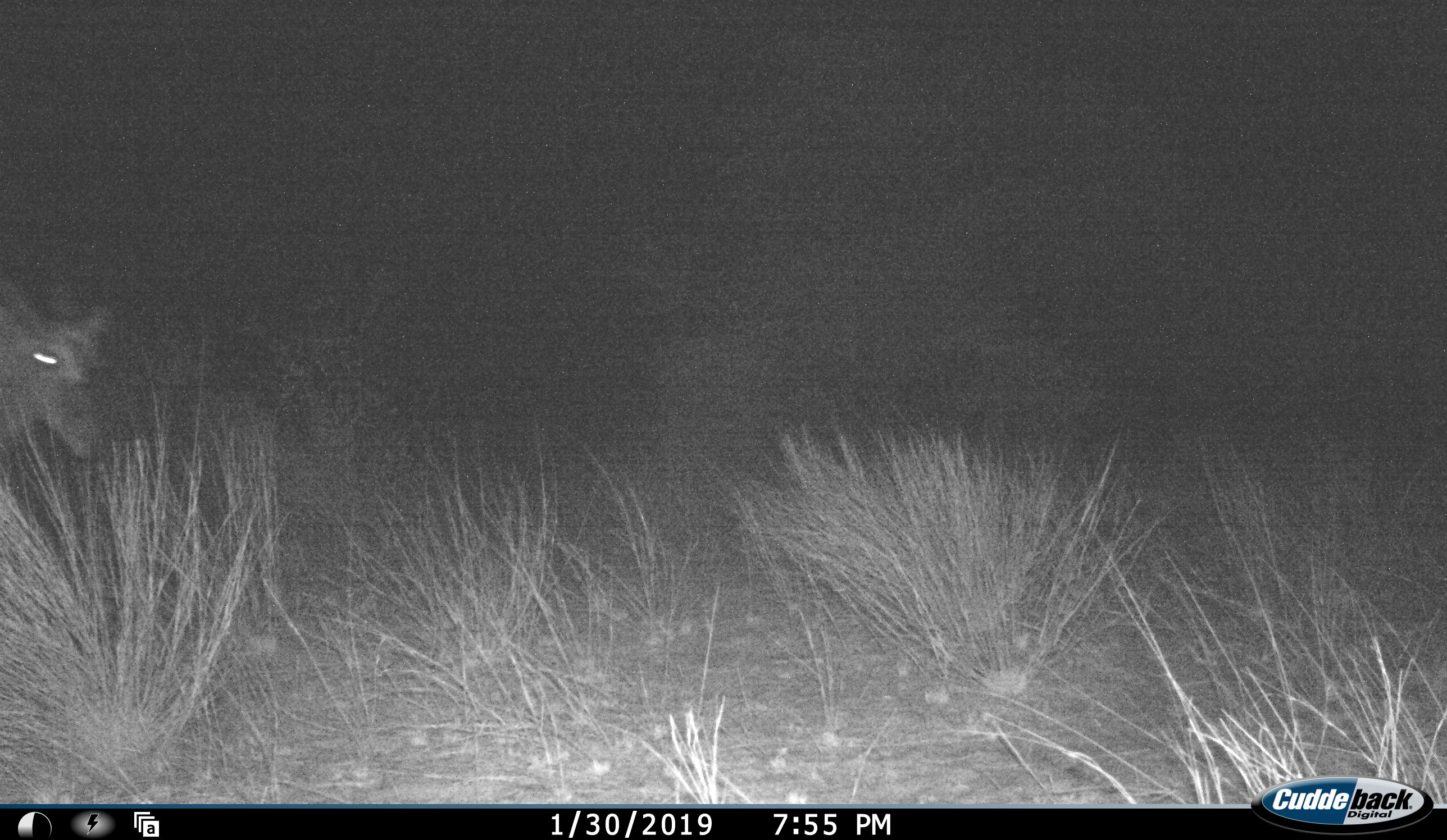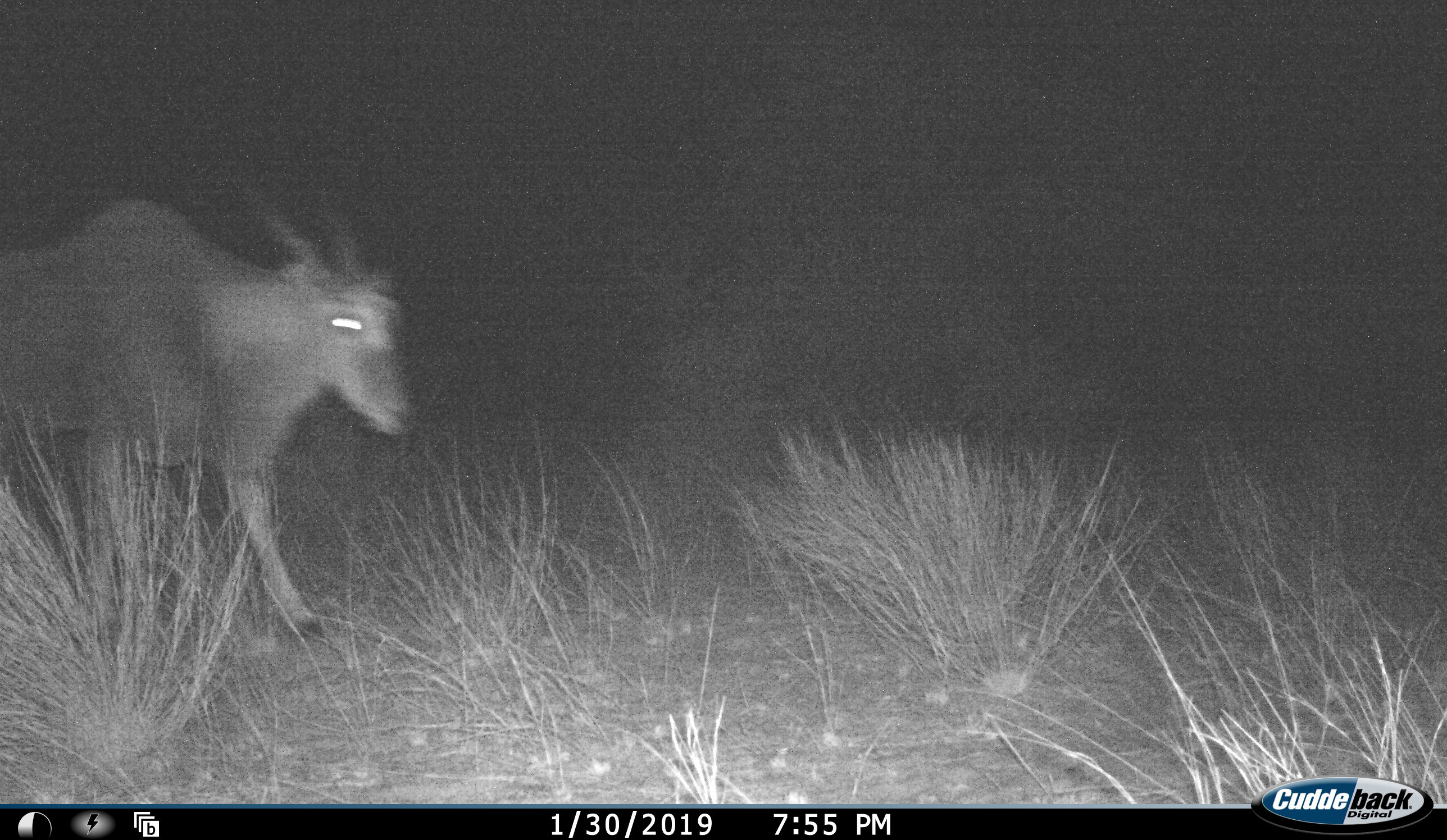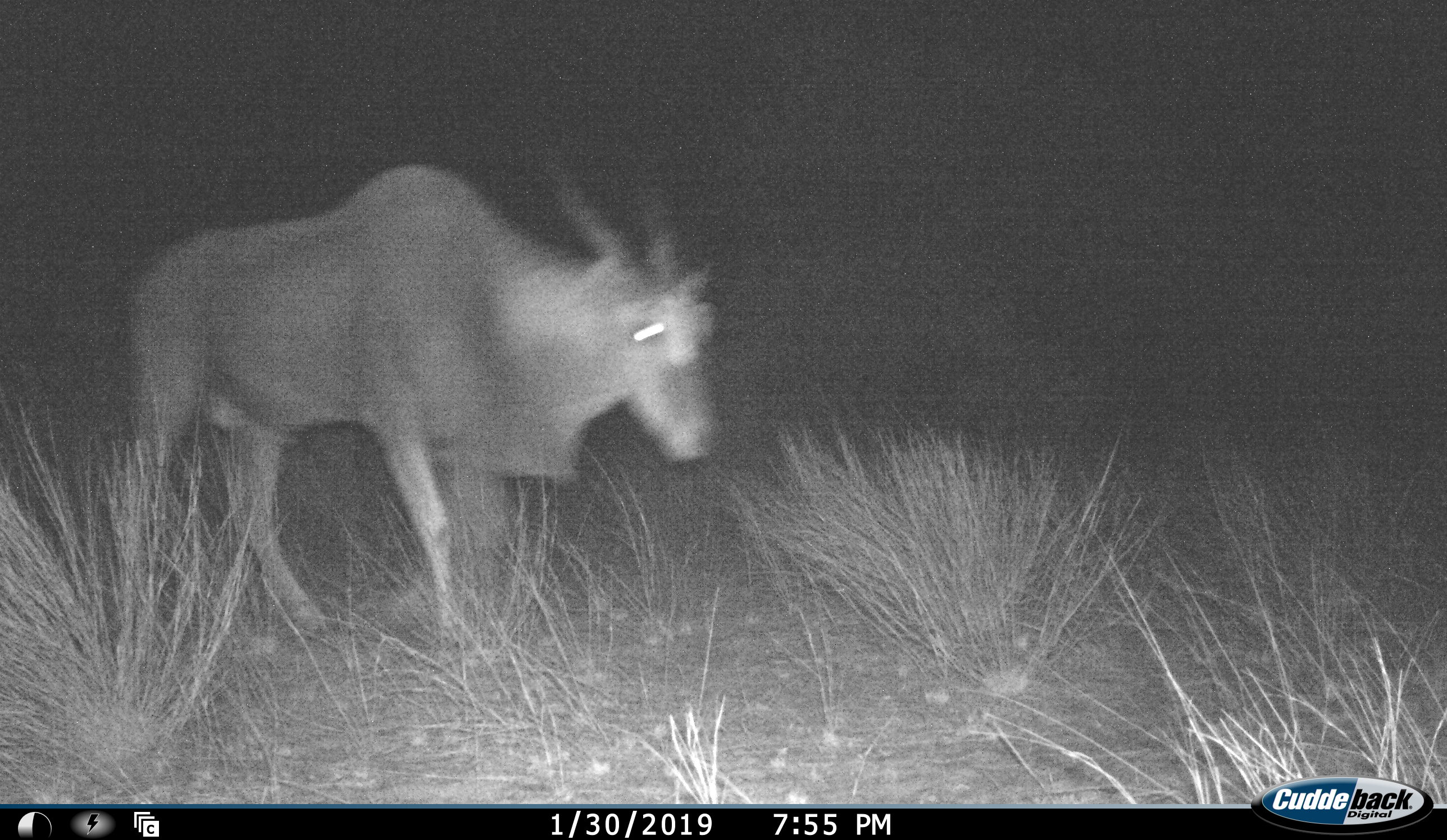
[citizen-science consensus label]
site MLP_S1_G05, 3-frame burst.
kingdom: Animalia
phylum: Chordata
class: Mammalia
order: Artiodactyla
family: Bovidae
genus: Tragelaphus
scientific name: Tragelaphus oryx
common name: eland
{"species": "eland (Tragelaphus oryx)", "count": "1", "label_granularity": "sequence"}